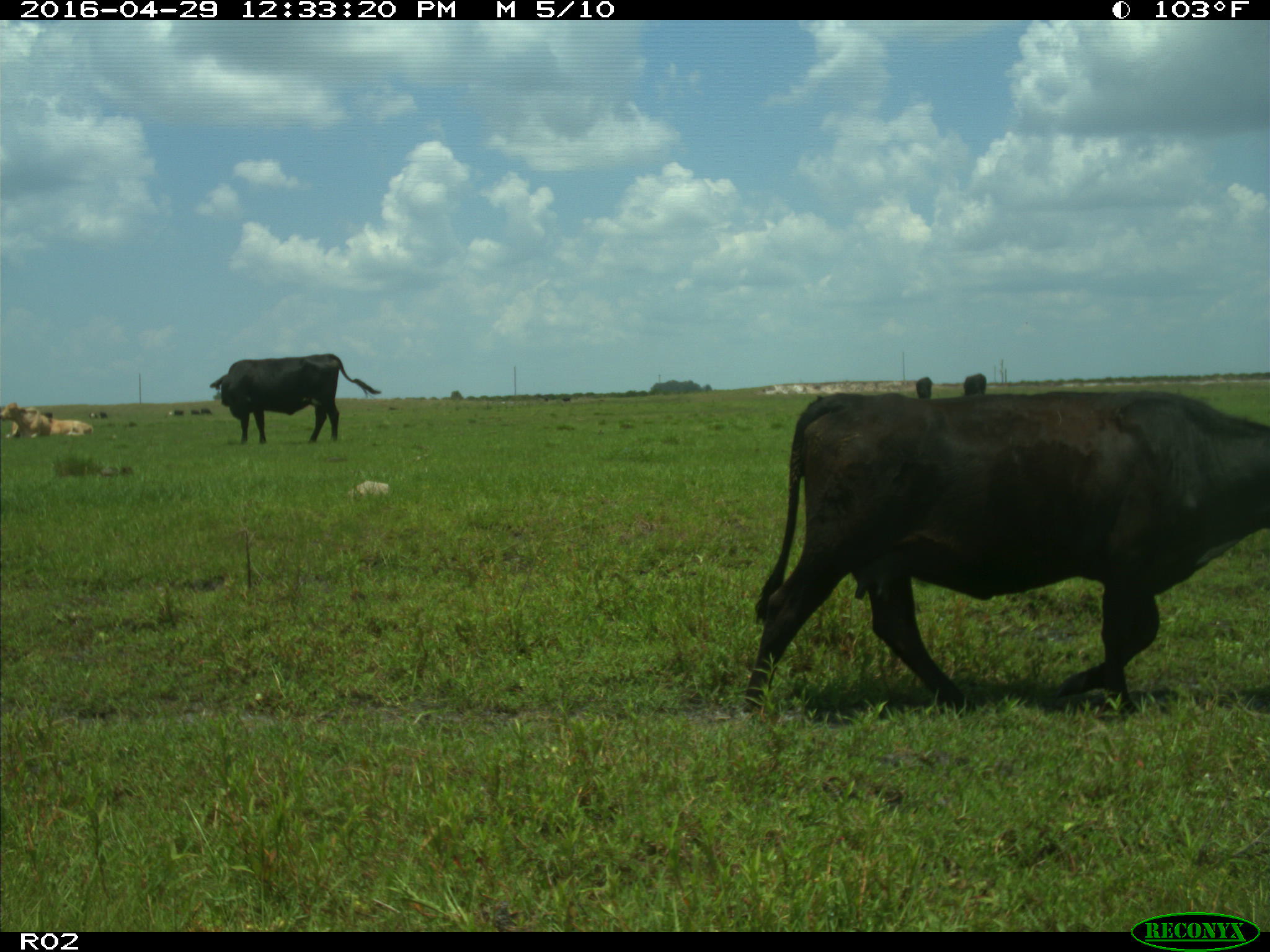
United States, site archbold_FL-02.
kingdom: Animalia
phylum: Chordata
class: Mammalia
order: Artiodactyla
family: Bovidae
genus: Bos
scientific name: Bos taurus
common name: domestic cow